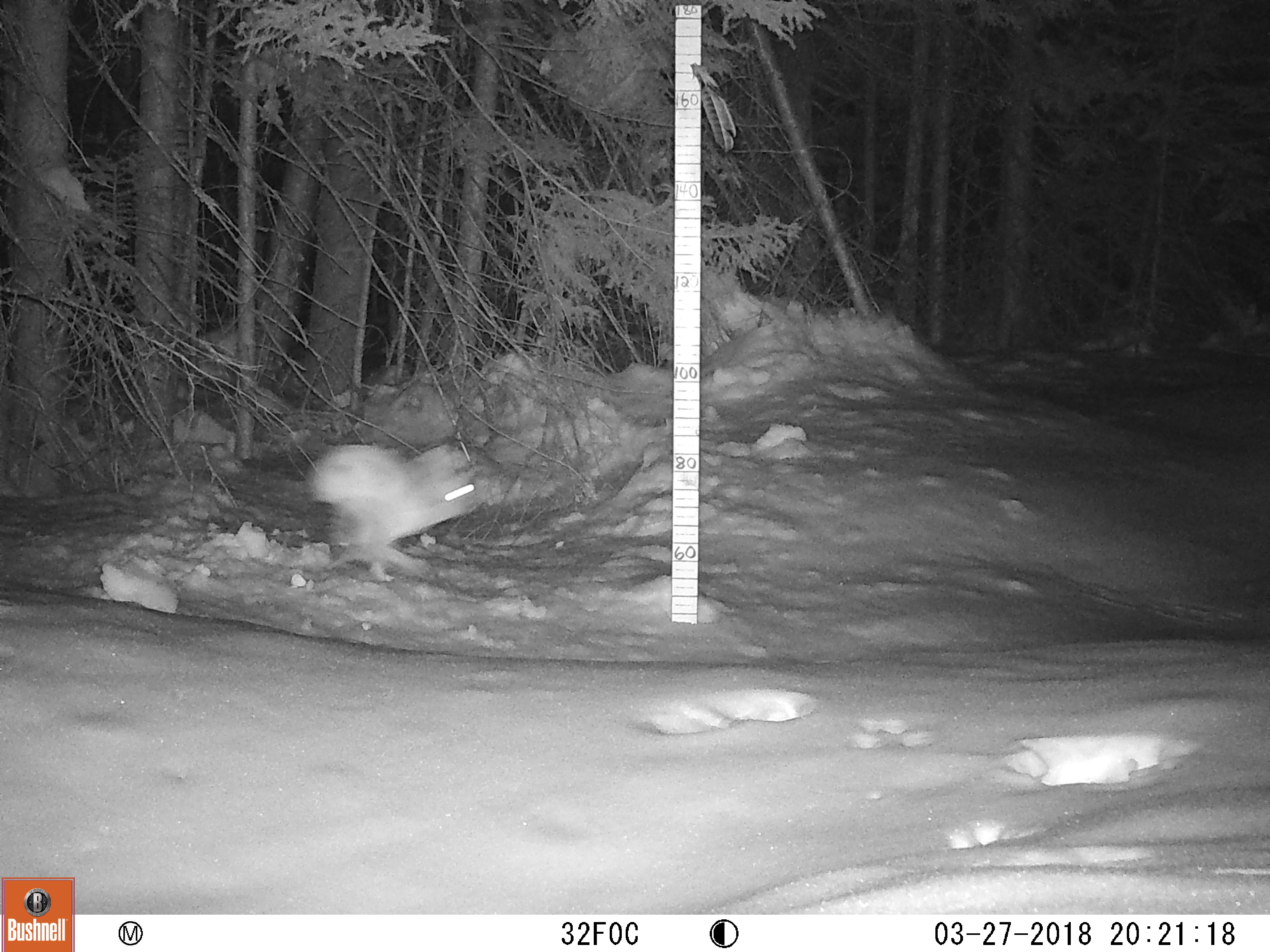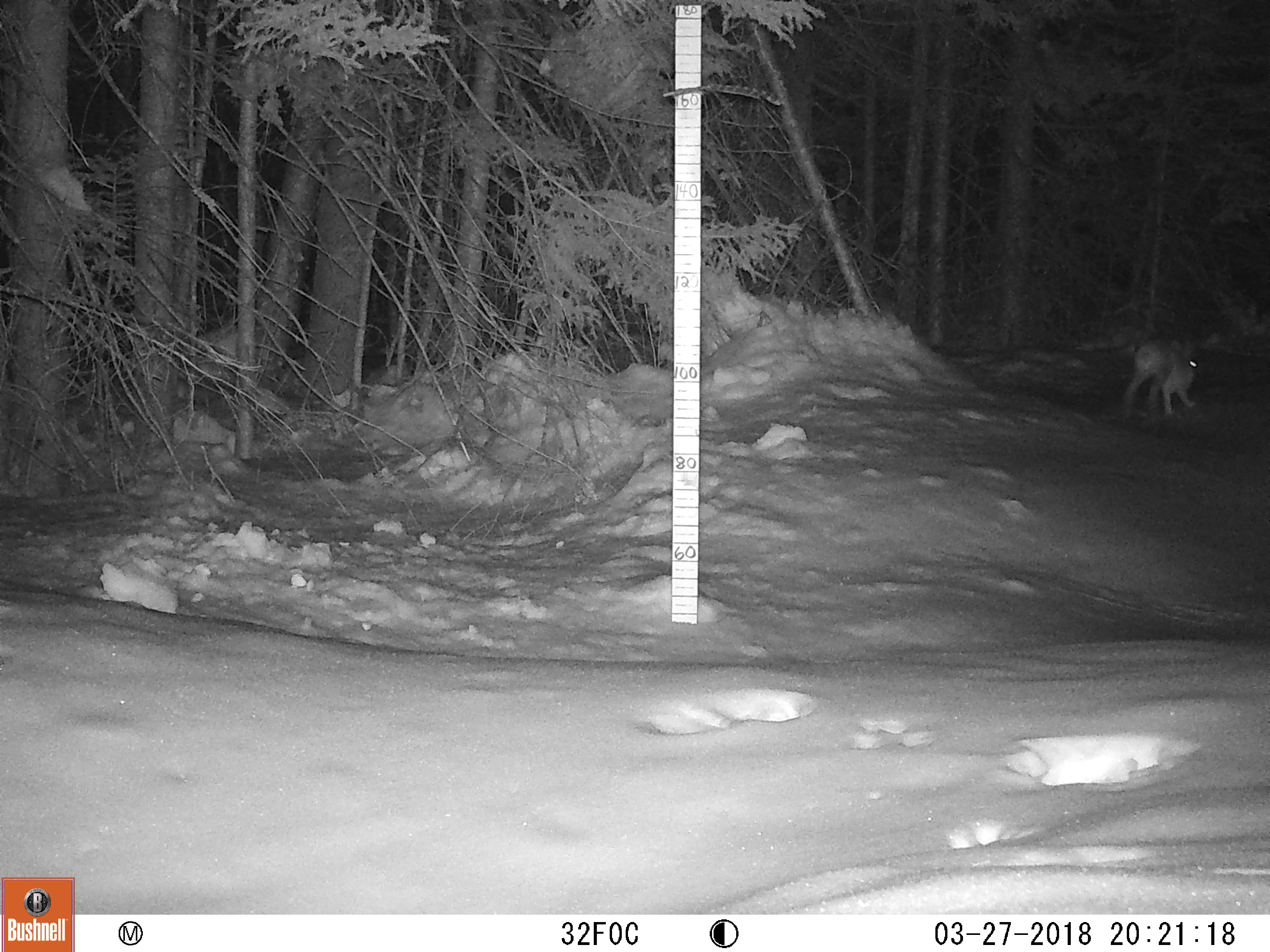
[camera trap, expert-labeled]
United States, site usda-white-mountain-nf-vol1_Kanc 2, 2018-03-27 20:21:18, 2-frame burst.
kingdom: Animalia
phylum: Chordata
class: Mammalia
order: Lagomorpha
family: Leporidae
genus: Lepus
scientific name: Lepus americanus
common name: snowshoe hare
Snowshoe hare (Lepus americanus).